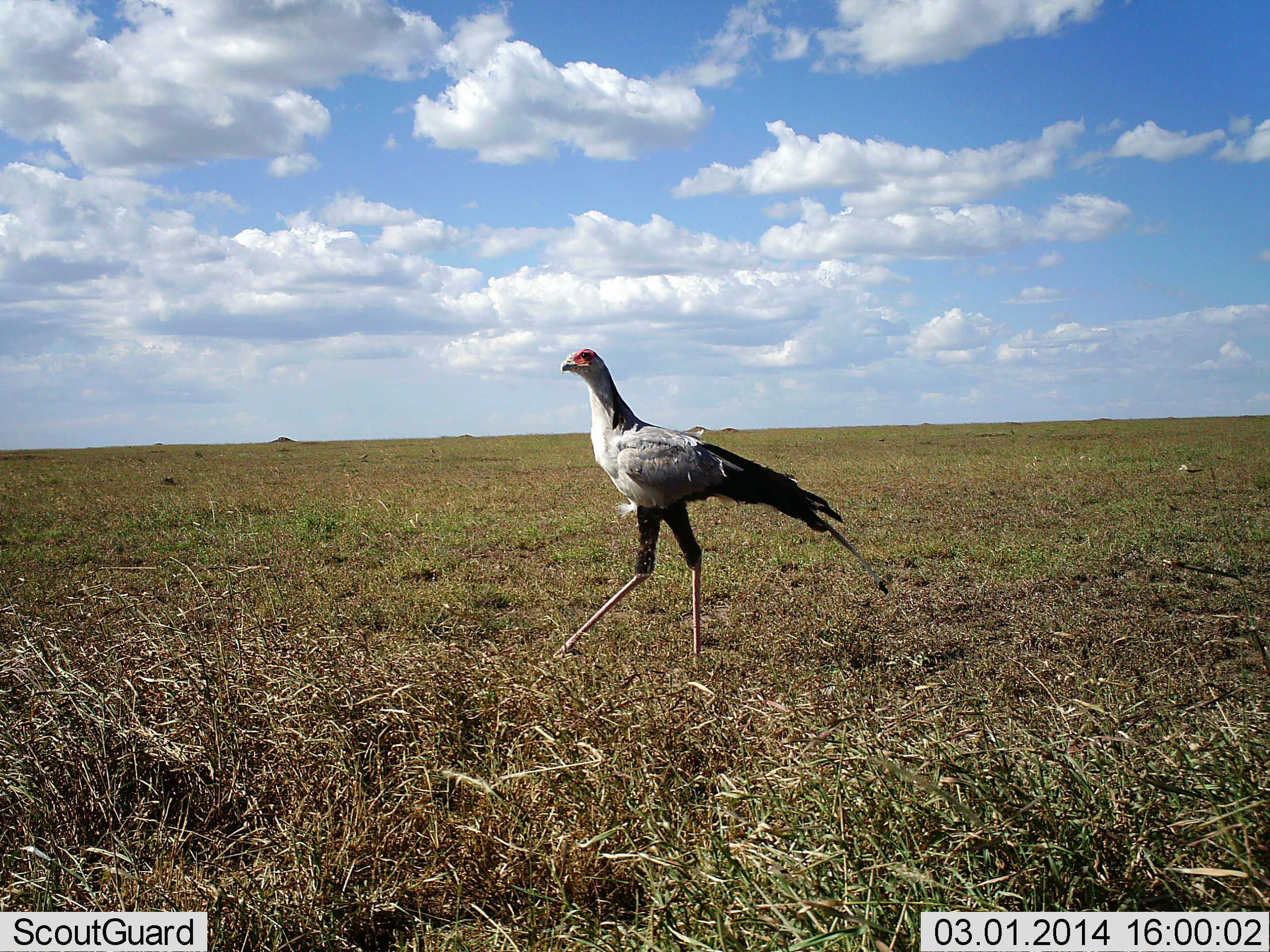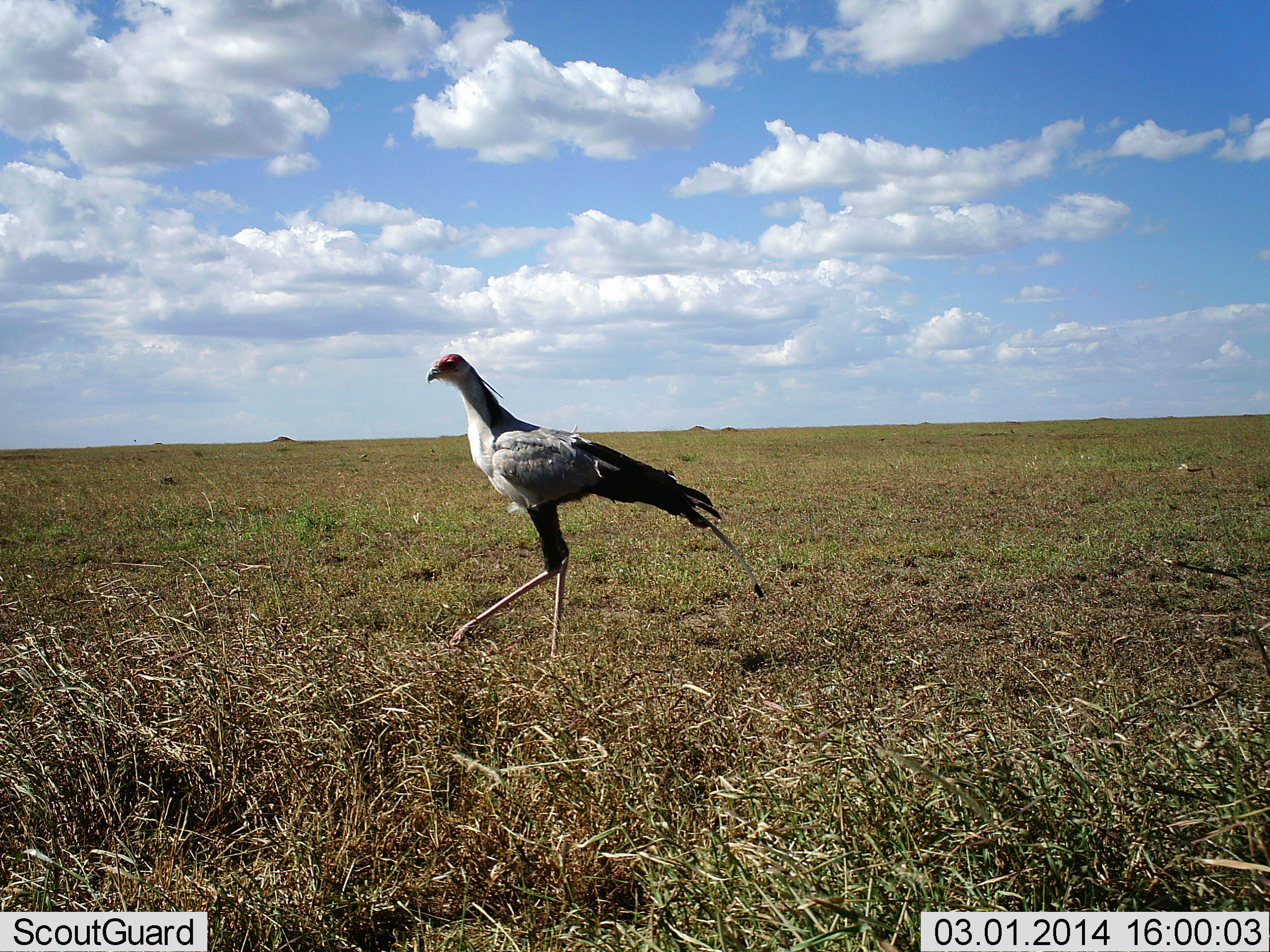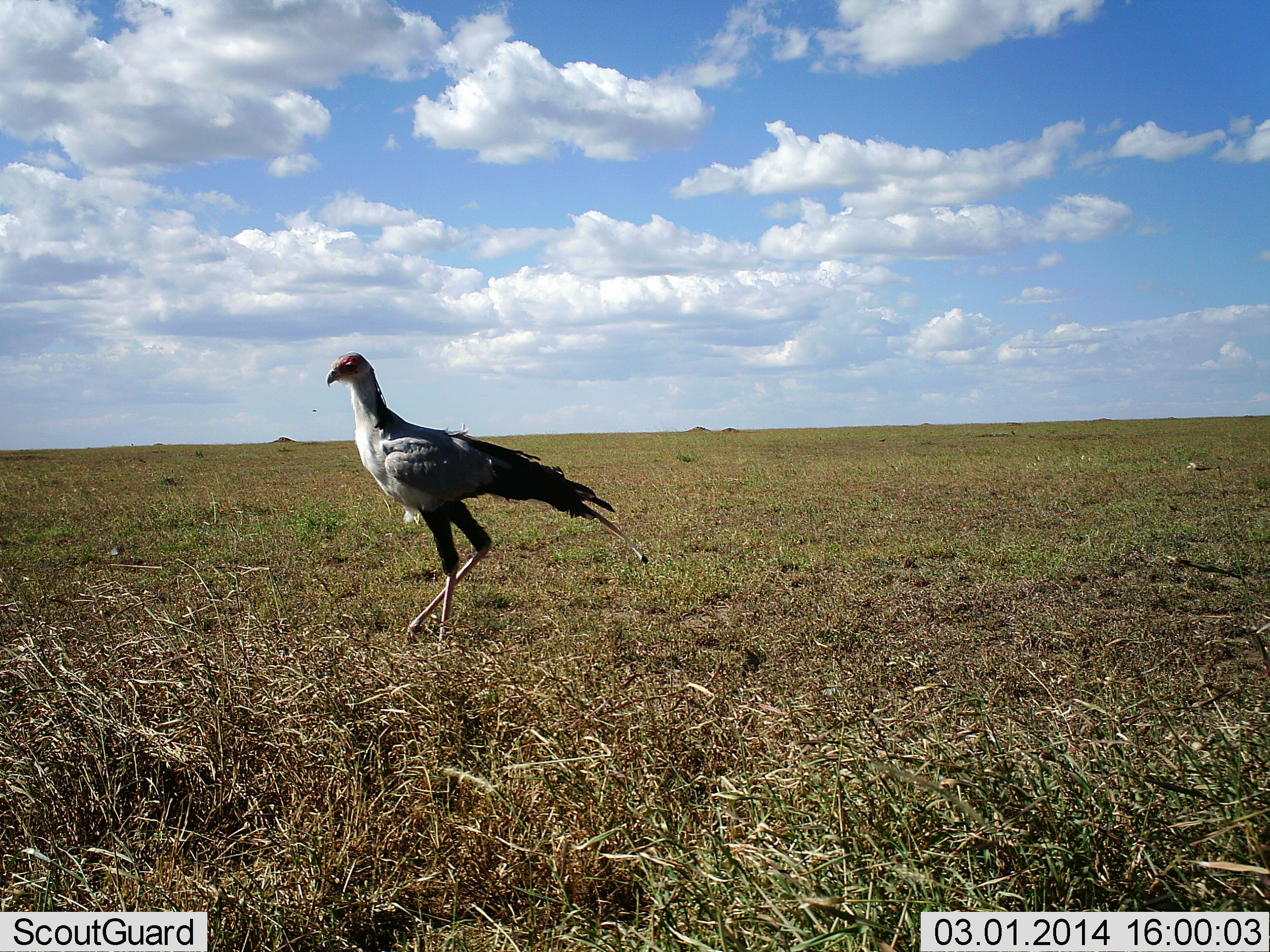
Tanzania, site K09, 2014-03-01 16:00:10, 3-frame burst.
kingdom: Animalia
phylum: Chordata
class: Aves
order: Accipitriformes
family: Sagittariidae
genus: Sagittarius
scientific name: Sagittarius serpentarius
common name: secretary bird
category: secretarybird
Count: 1.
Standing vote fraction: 0%.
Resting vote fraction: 0%.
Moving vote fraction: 100%.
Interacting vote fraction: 0%.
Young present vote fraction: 0%.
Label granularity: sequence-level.